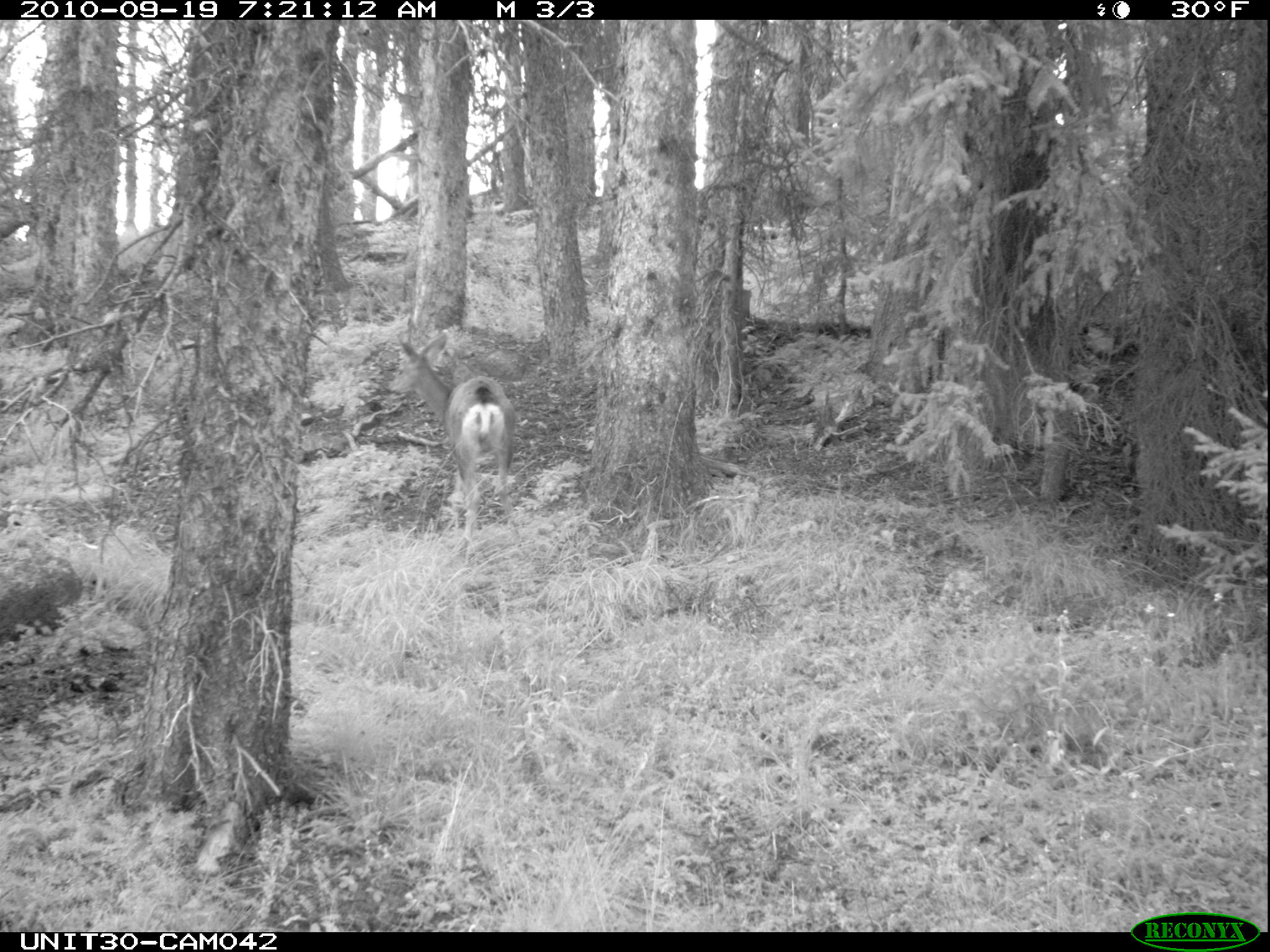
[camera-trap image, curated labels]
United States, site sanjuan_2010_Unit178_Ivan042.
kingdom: Animalia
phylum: Chordata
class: Mammalia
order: Artiodactyla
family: Cervidae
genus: Odocoileus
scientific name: Odocoileus hemionus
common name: mule deer